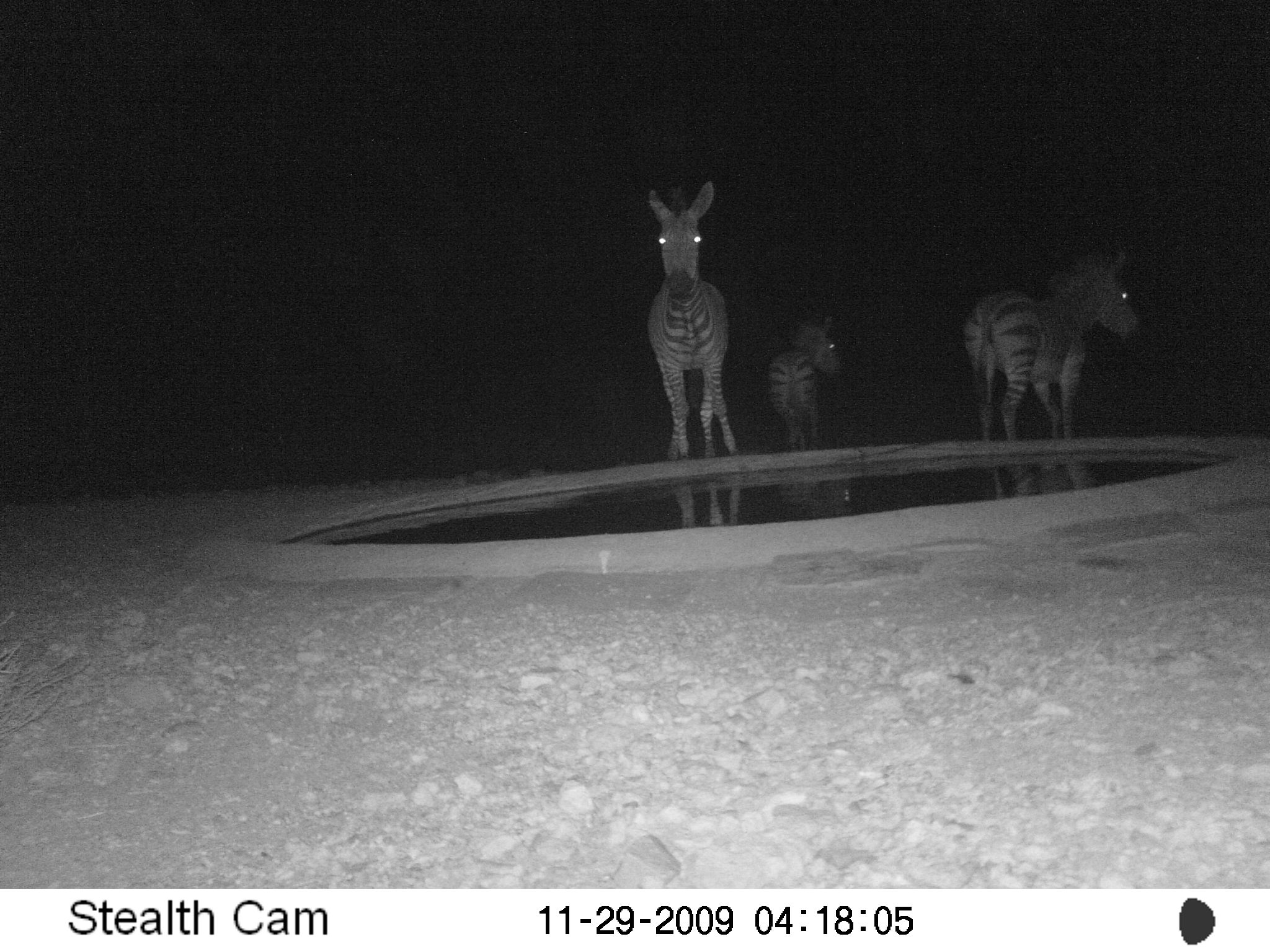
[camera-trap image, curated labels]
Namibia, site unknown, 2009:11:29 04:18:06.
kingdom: Animalia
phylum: Chordata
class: Mammalia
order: Perissodactyla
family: Equidae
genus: Equus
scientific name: Equus zebra hartmannae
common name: hartmann's mountain zebra